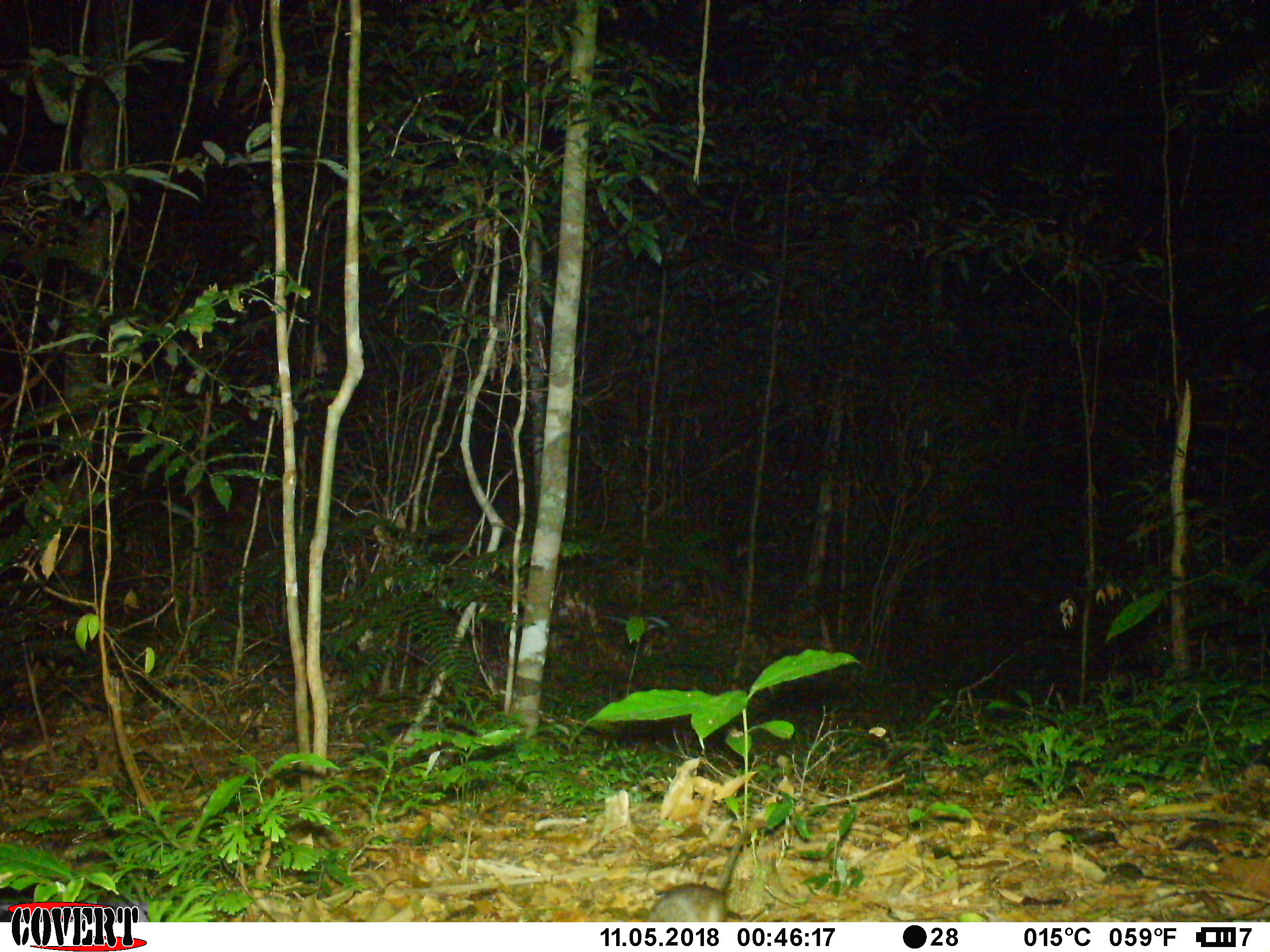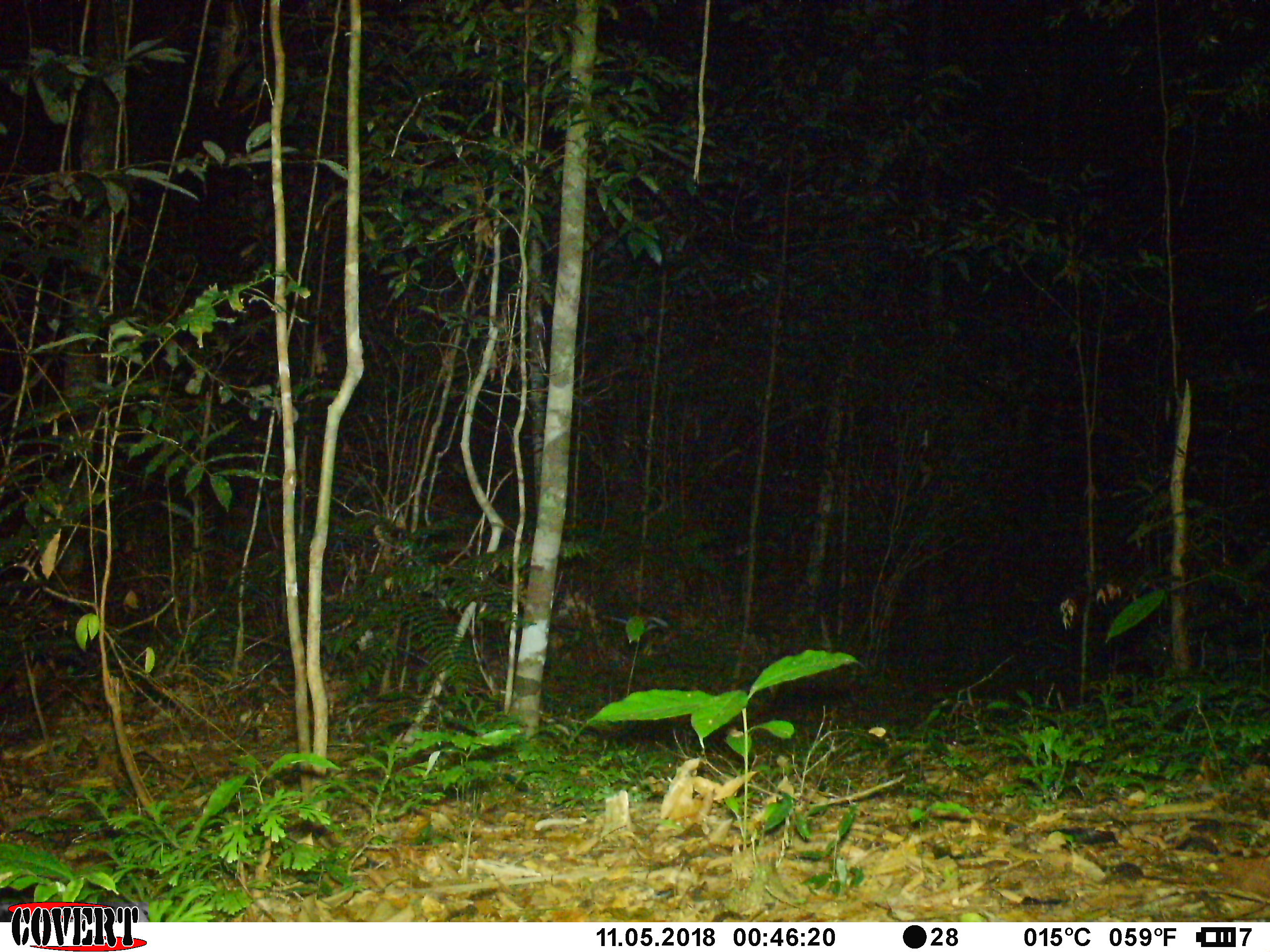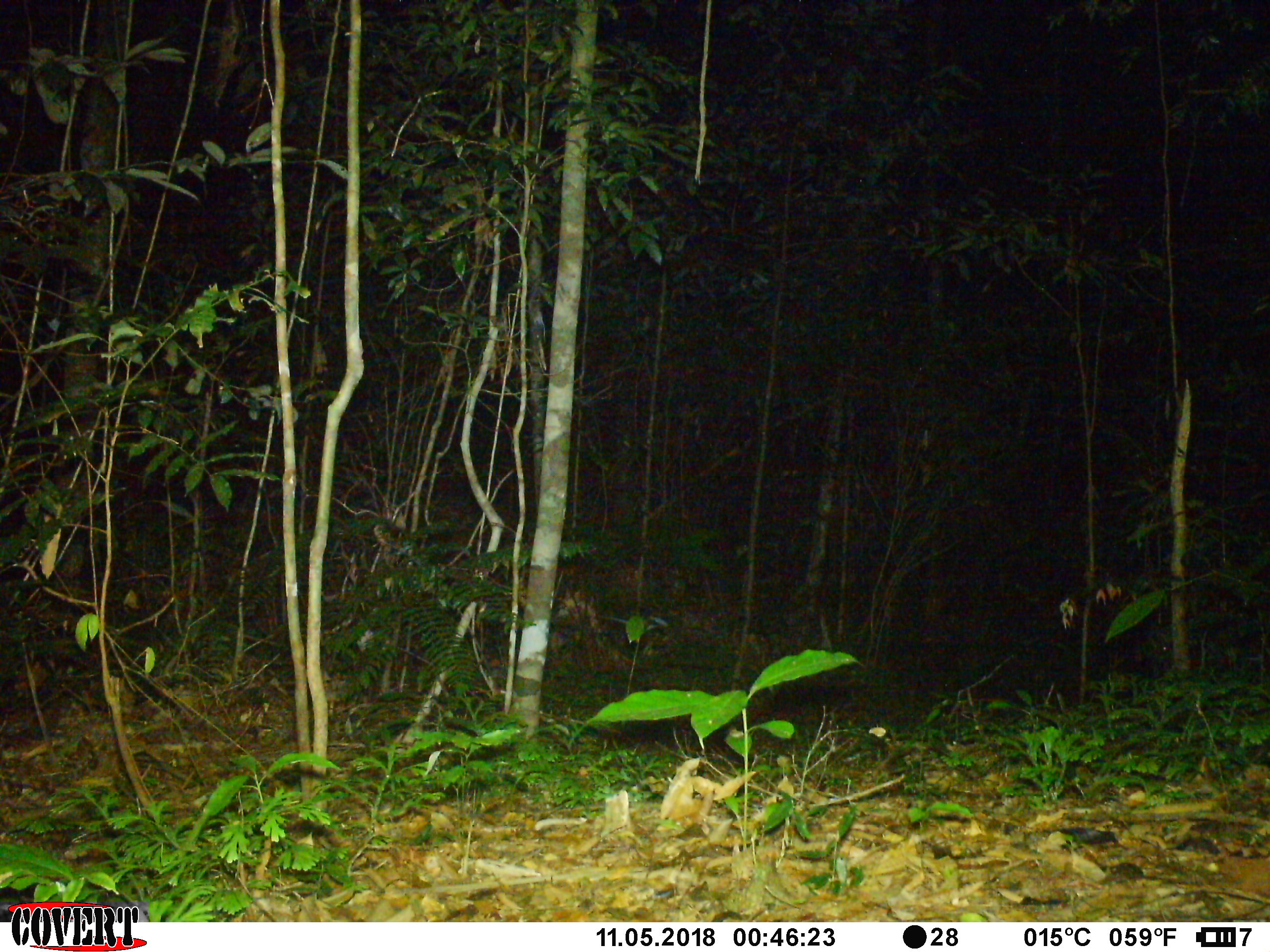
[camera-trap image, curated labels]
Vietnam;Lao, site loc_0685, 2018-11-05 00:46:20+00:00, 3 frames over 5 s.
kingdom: Animalia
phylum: Chordata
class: Mammalia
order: Rodentia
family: Muridae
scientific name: Muridae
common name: old-world mice and rats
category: unidentified murid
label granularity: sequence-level